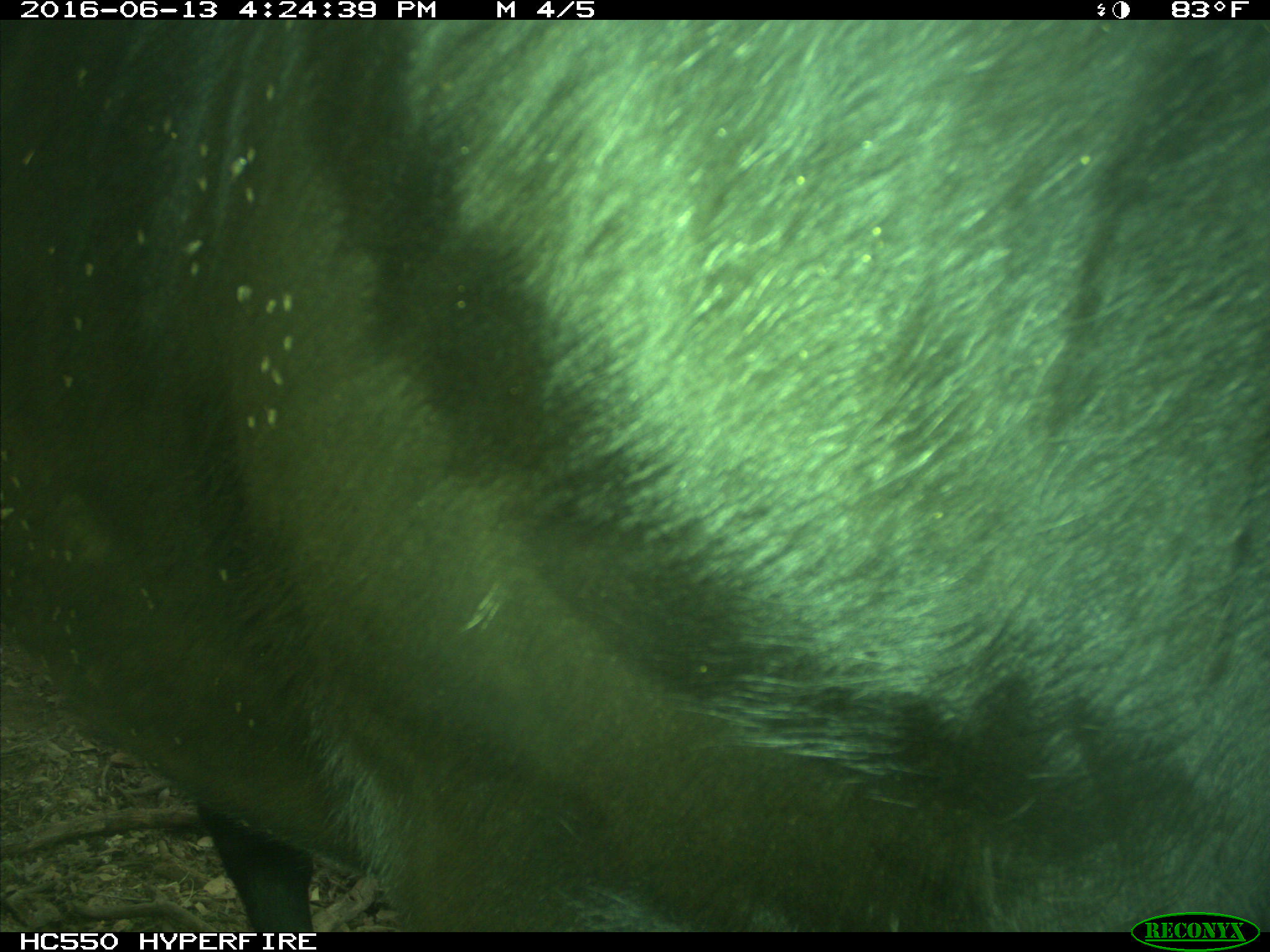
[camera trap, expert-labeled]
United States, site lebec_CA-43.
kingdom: Animalia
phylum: Chordata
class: Mammalia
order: Artiodactyla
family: Bovidae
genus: Bos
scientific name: Bos taurus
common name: domestic cow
Bos taurus (domestic cow).